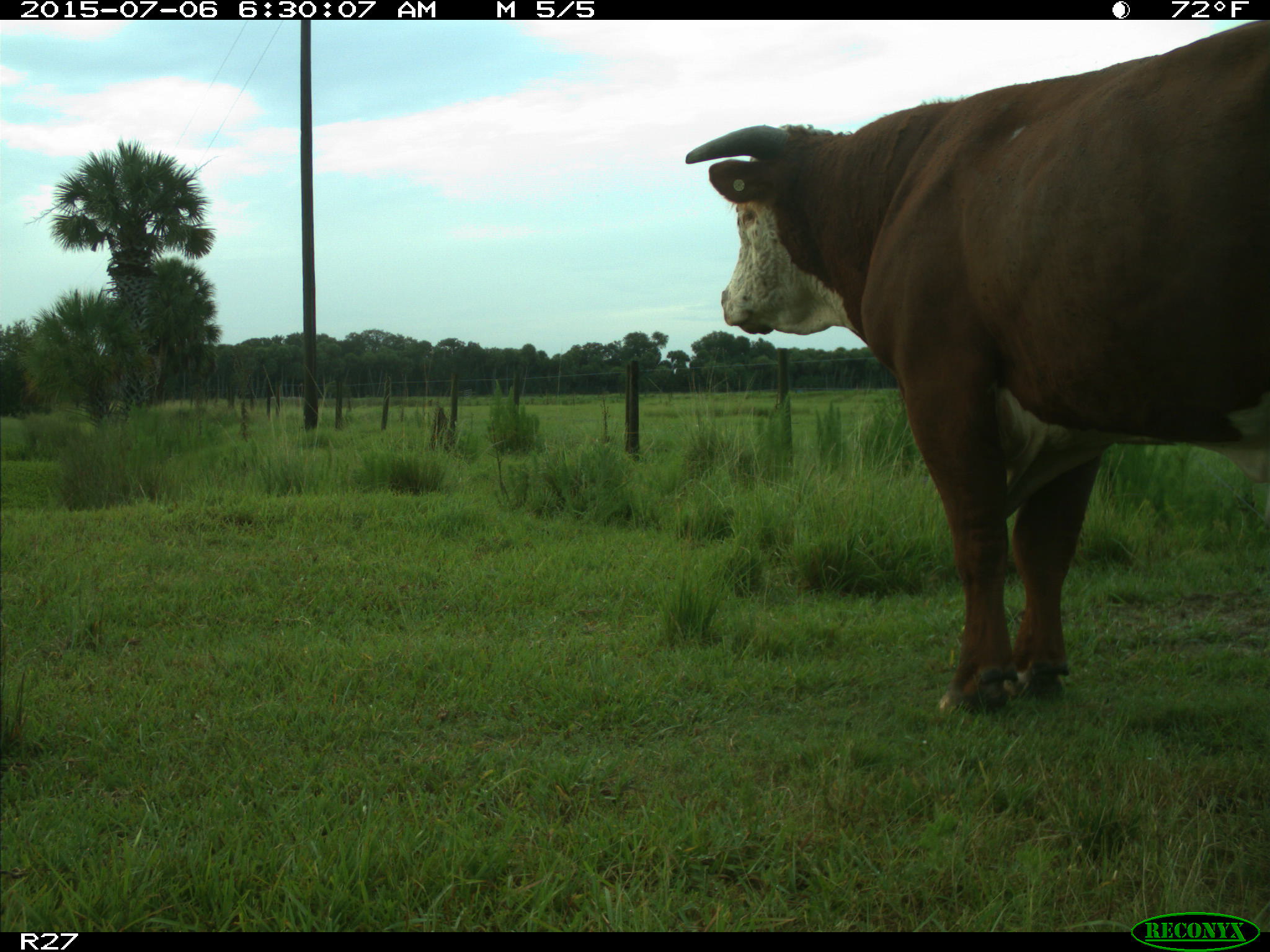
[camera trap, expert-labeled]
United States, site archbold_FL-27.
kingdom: Animalia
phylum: Chordata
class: Mammalia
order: Artiodactyla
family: Bovidae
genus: Bos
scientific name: Bos taurus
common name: domestic cow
Bos taurus (domestic cow).